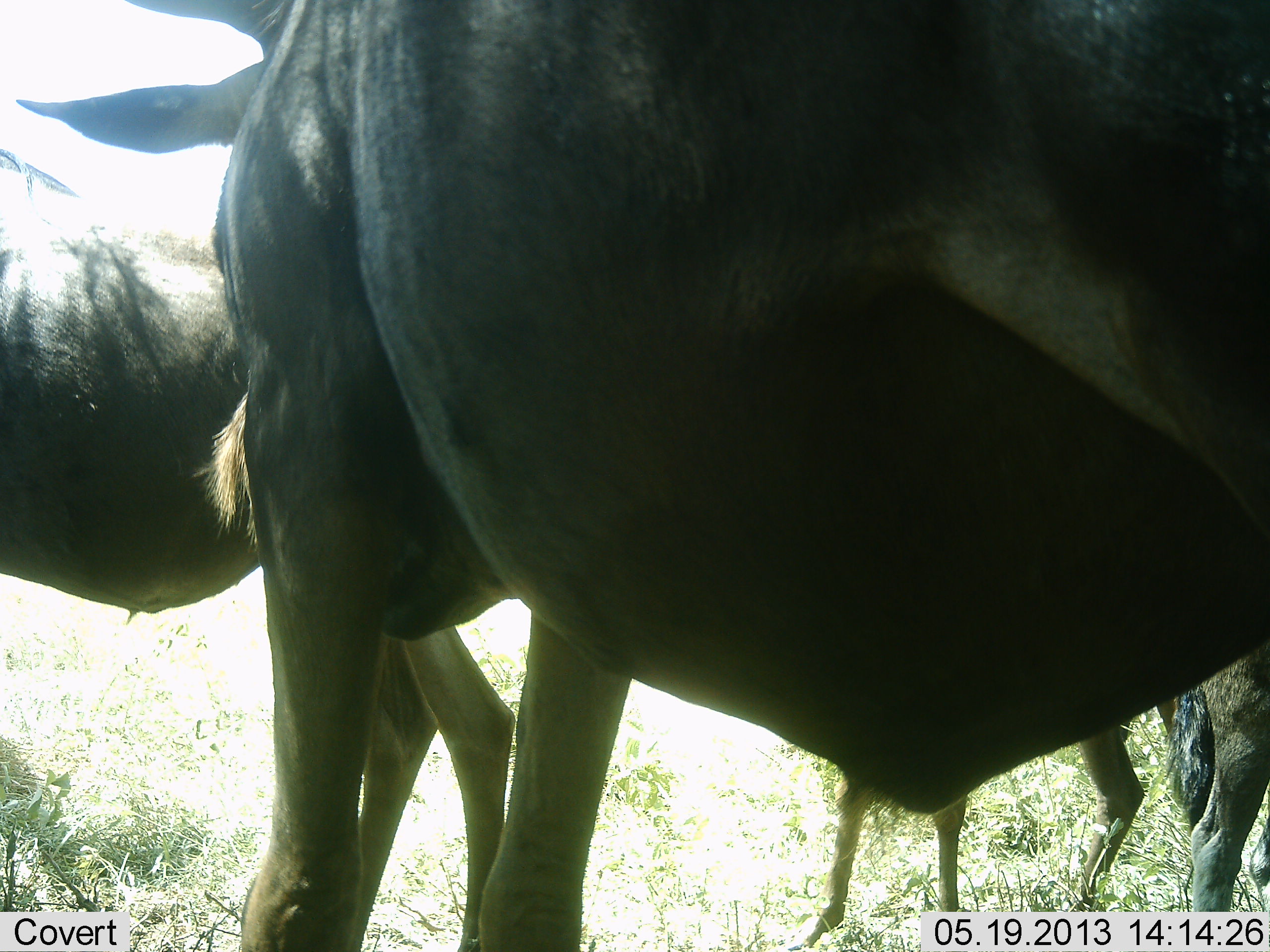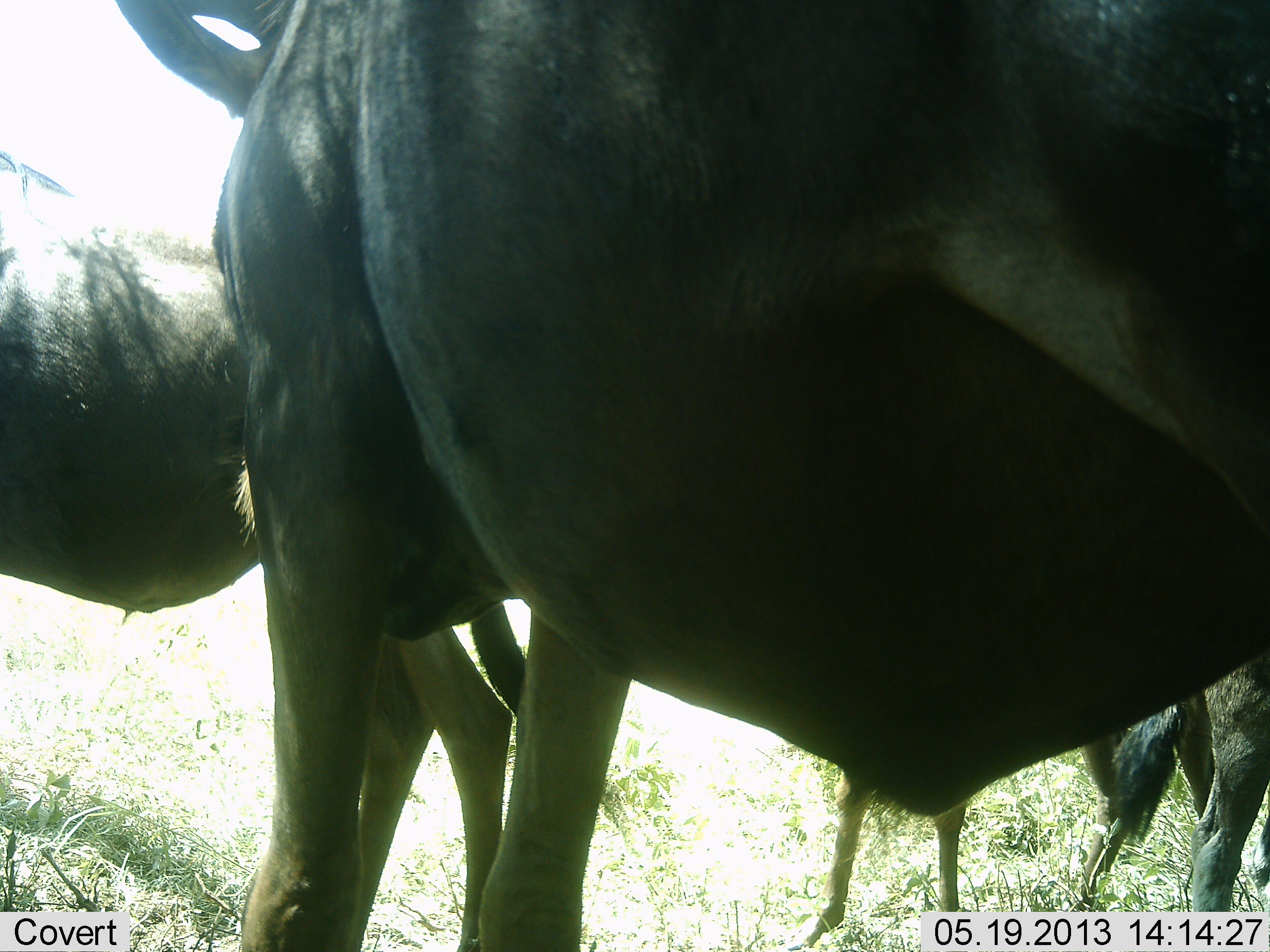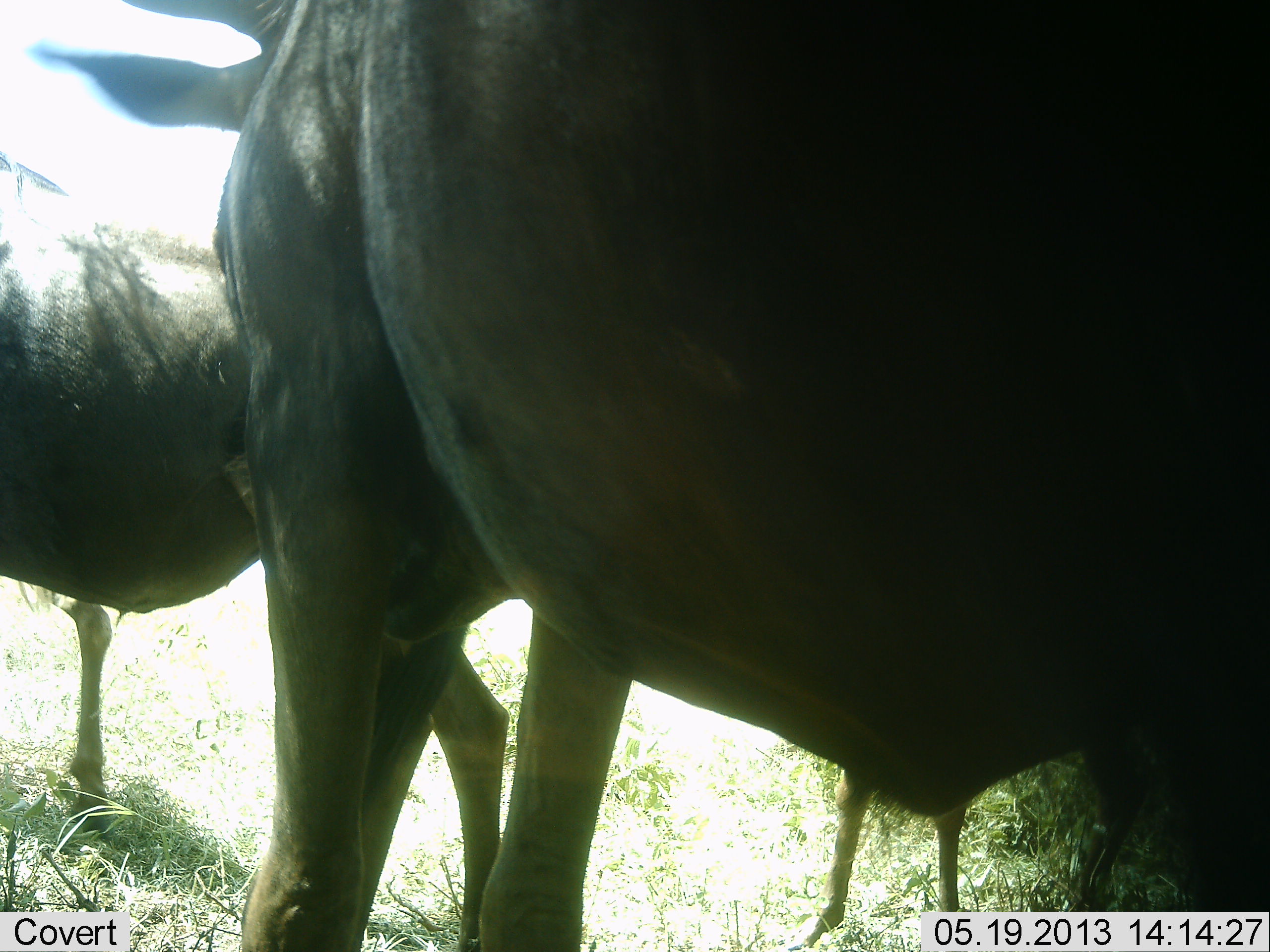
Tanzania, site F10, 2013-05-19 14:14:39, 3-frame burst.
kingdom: Animalia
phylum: Chordata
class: Mammalia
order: Artiodactyla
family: Bovidae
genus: Connochaetes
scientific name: Connochaetes taurinus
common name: blue wildebeest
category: wildebeest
Wildebeest (blue wildebeest) (Connochaetes taurinus), count 4. Behavior (volunteer vote fractions): standing 89%, resting 11%, moving 11%, interacting 0%. Young present (vote fraction): 16%. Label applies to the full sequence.